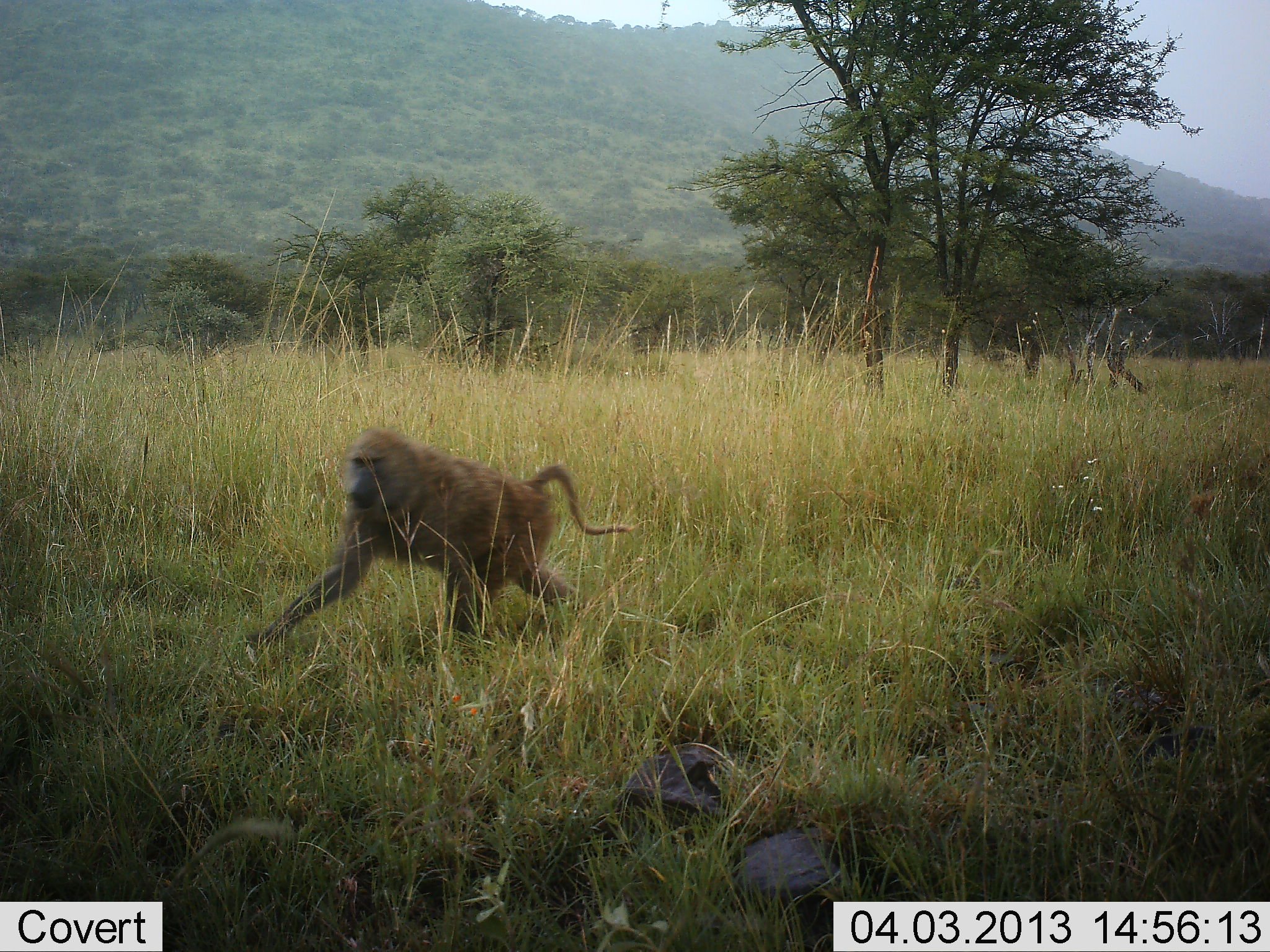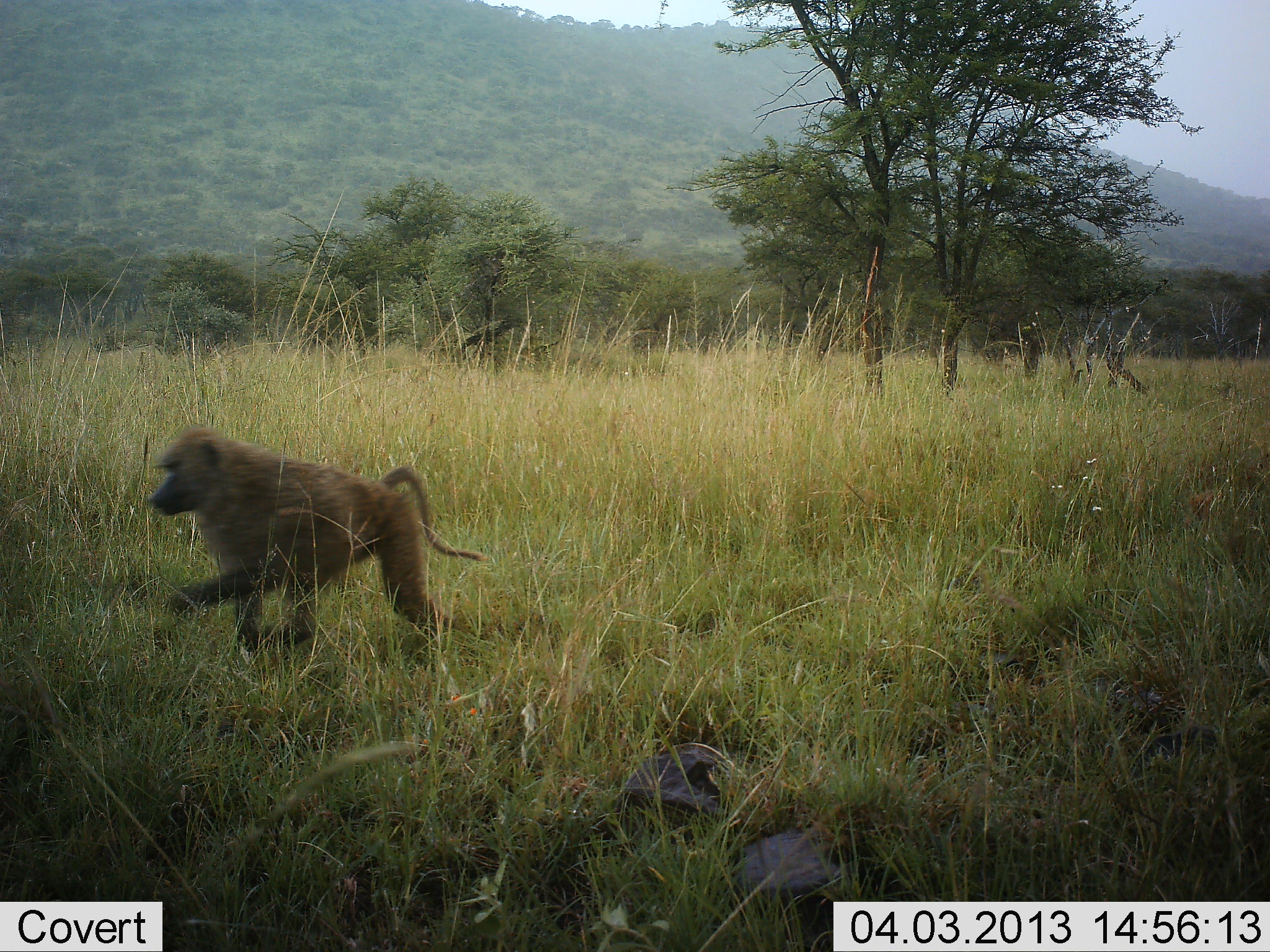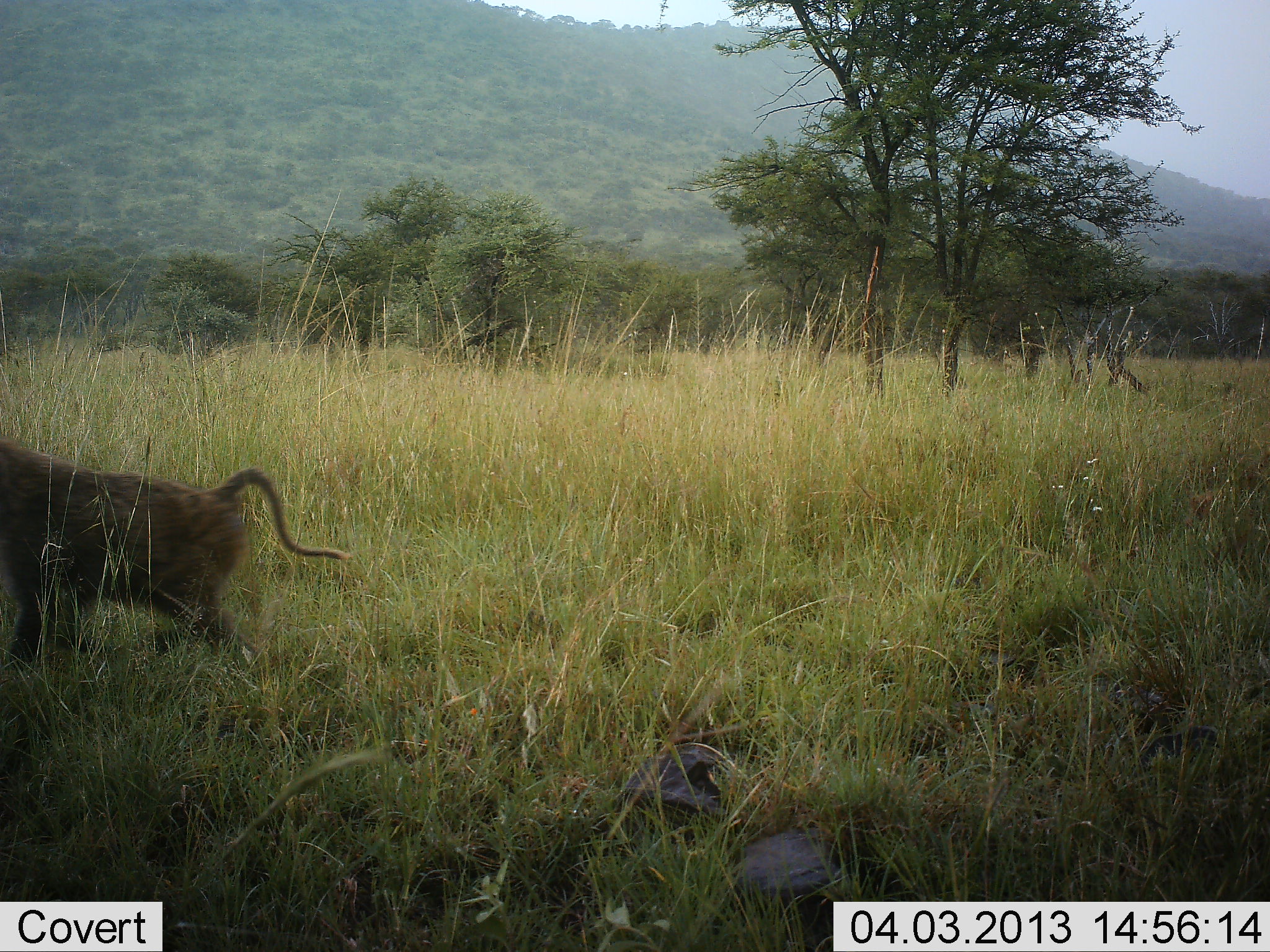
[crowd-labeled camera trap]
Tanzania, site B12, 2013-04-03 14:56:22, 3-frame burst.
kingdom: Animalia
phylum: Chordata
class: Mammalia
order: Primates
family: Cercopithecidae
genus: Papio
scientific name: Papio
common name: baboon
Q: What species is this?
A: Baboon (Papio).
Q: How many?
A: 1.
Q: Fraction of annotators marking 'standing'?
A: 0%.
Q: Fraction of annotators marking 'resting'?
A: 0%.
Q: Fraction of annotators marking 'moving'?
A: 100%.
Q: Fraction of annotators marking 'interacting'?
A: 0%.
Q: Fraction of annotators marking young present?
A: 0%.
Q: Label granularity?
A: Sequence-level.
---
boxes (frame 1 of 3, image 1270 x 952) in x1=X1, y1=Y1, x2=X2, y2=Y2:
animal: x1=245, y1=424, x2=636, y2=658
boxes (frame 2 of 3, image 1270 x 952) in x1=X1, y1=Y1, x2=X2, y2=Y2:
animal: x1=147, y1=428, x2=485, y2=660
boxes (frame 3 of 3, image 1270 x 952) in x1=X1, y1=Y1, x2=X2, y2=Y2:
animal: x1=0, y1=428, x2=350, y2=675